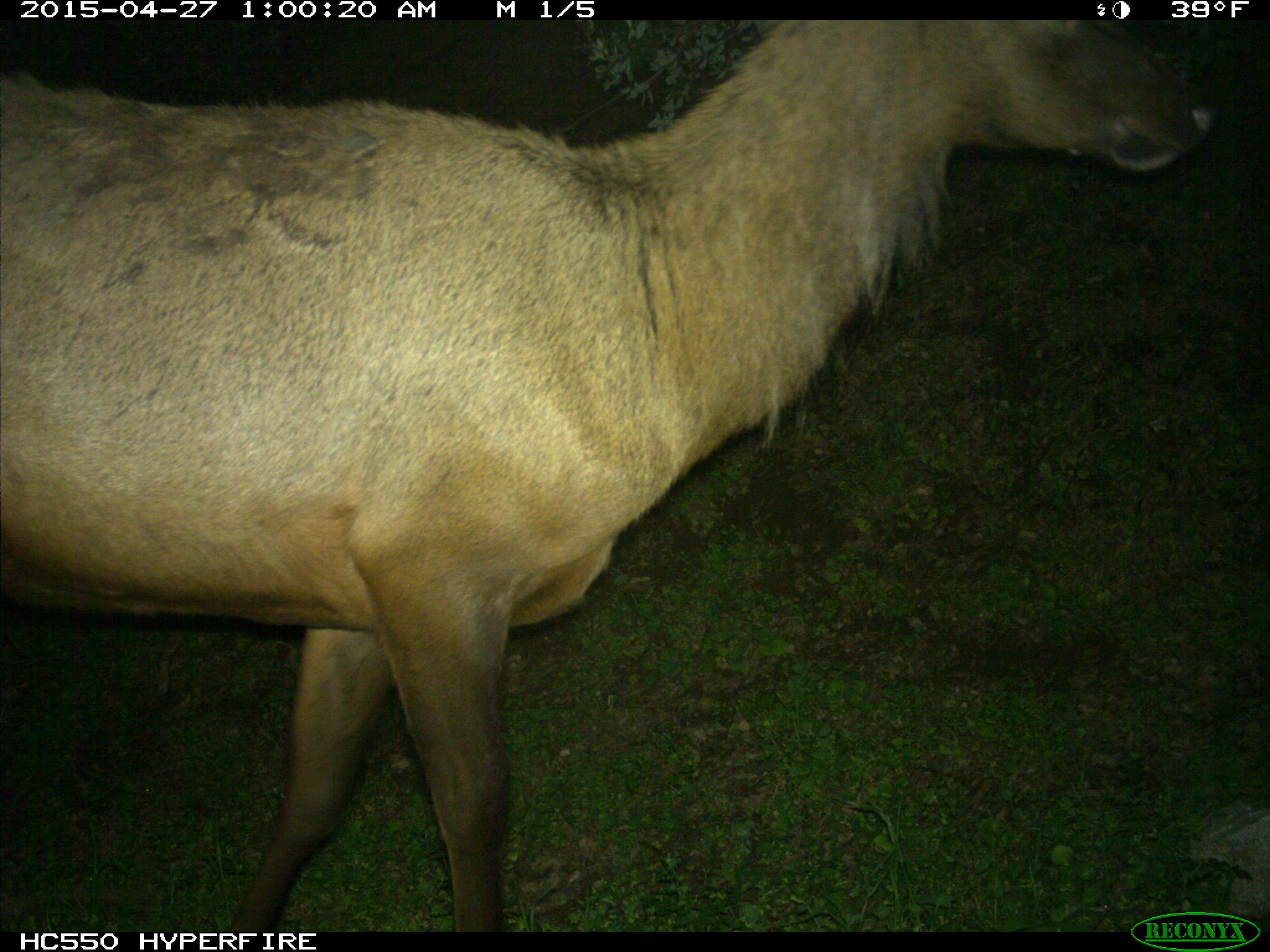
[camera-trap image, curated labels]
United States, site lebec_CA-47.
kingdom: Animalia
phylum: Chordata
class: Mammalia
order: Artiodactyla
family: Cervidae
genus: Cervus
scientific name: Cervus canadensis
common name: elk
Cervus canadensis (elk).